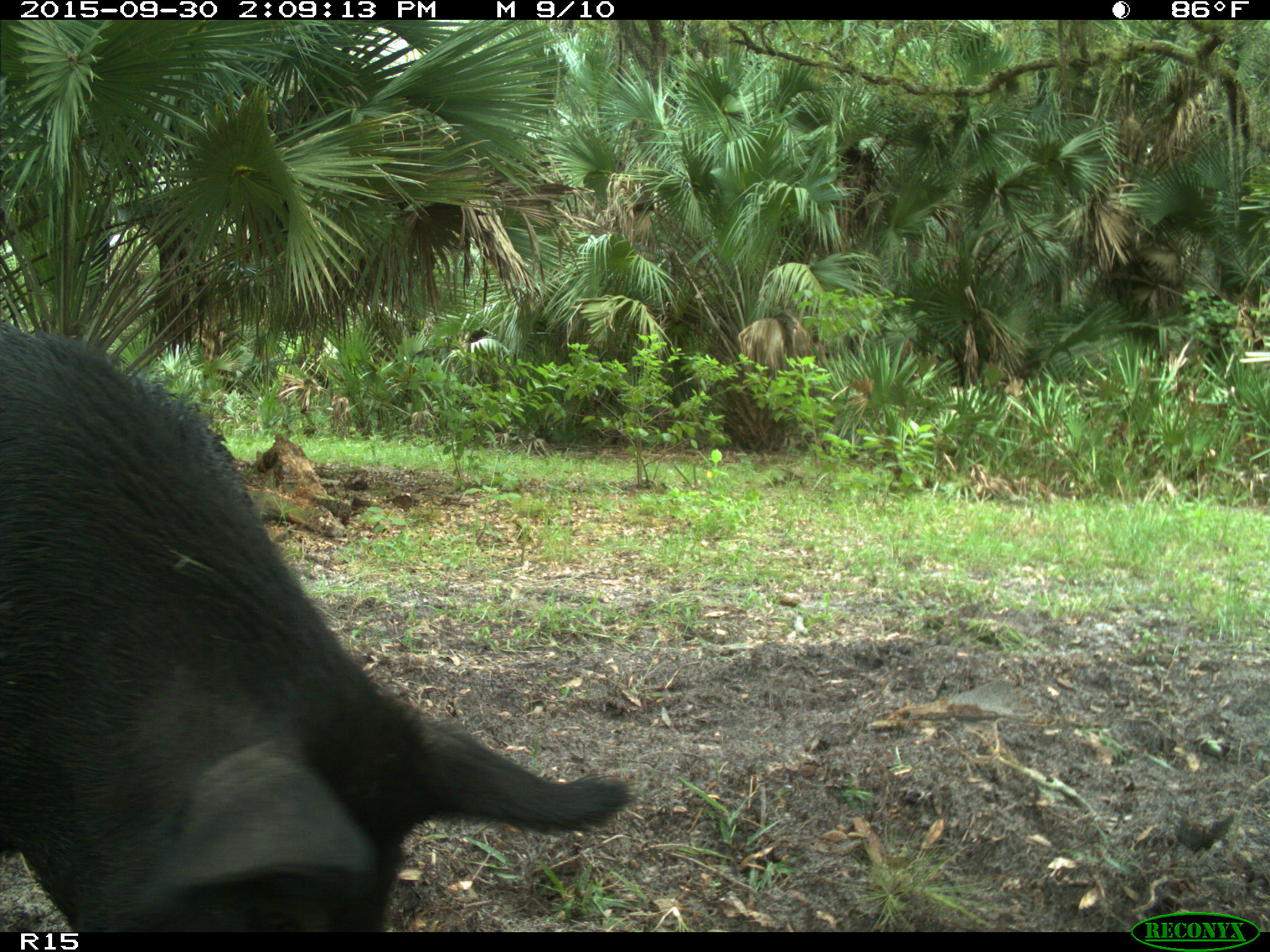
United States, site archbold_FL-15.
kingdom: Animalia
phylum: Chordata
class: Mammalia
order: Artiodactyla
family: Suidae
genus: Sus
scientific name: Sus scrofa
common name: wild boar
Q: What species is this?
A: Sus scrofa (wild boar).